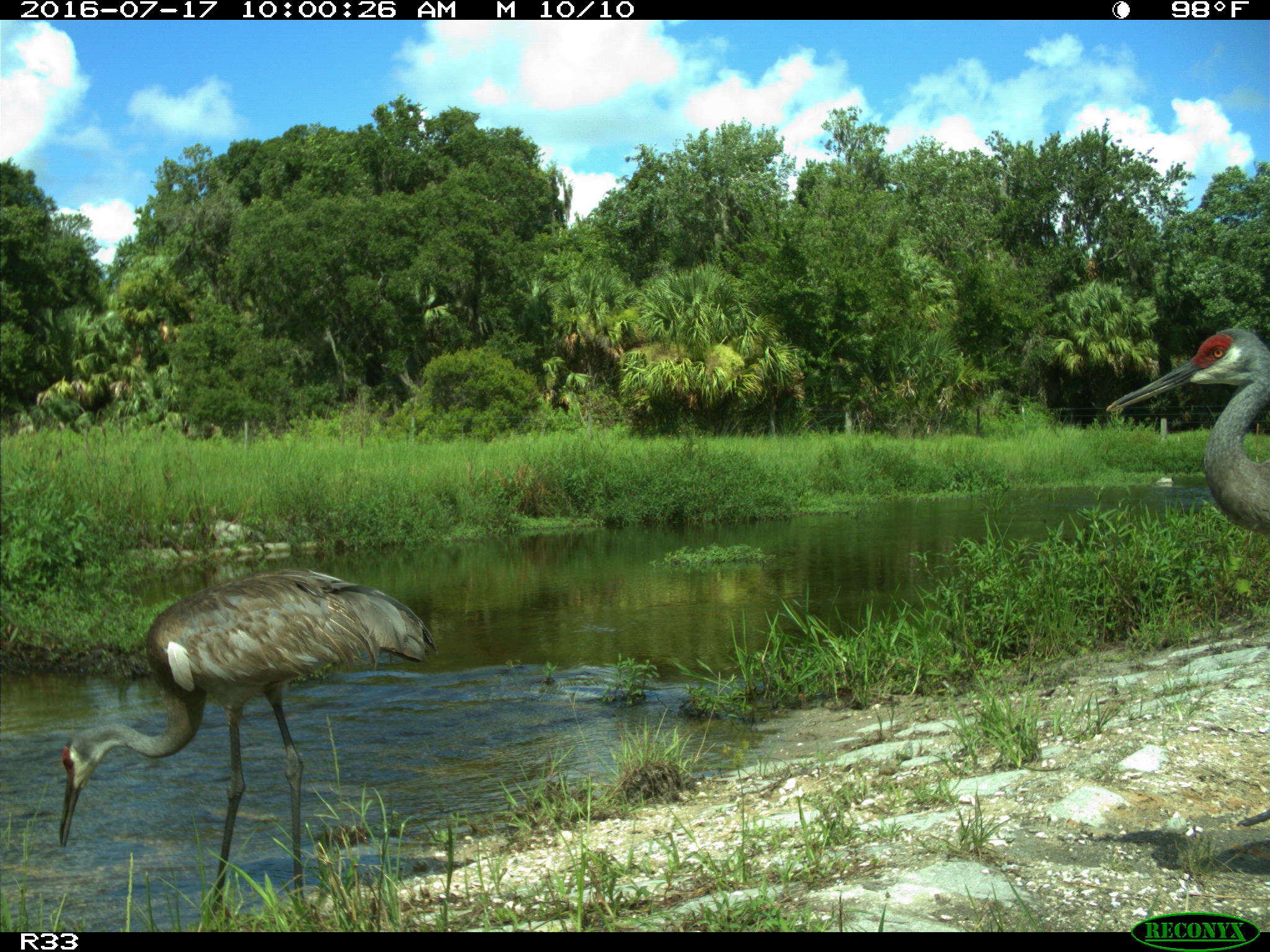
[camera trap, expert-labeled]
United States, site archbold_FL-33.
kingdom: Animalia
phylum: Chordata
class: Aves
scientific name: Aves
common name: birds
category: unidentified bird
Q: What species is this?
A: Unidentified bird (birds) (Aves).